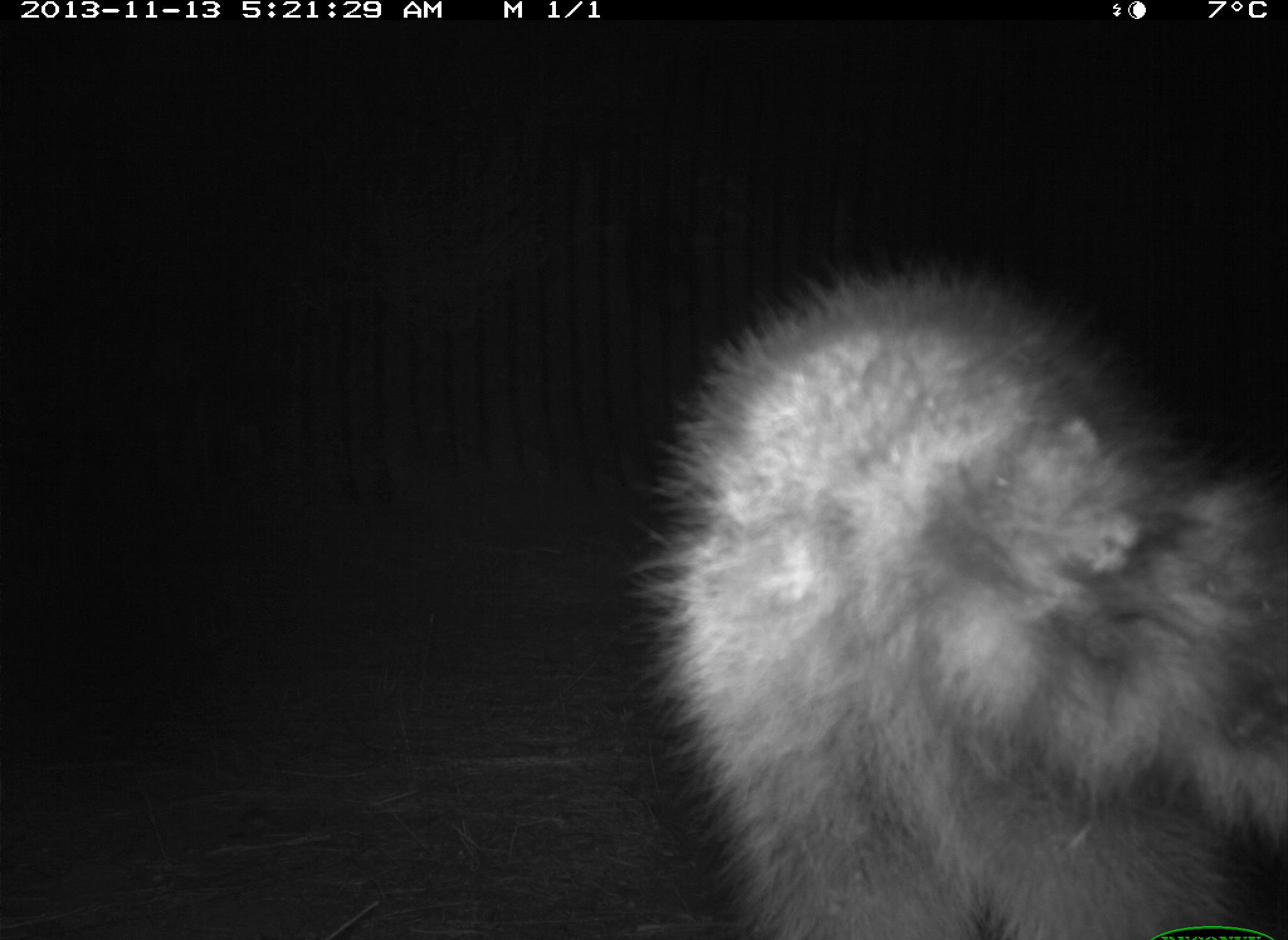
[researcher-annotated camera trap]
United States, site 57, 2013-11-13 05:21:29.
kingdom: Animalia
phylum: Chordata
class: Mammalia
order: Carnivora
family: Procyonidae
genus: Procyon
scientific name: Procyon lotor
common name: raccoon